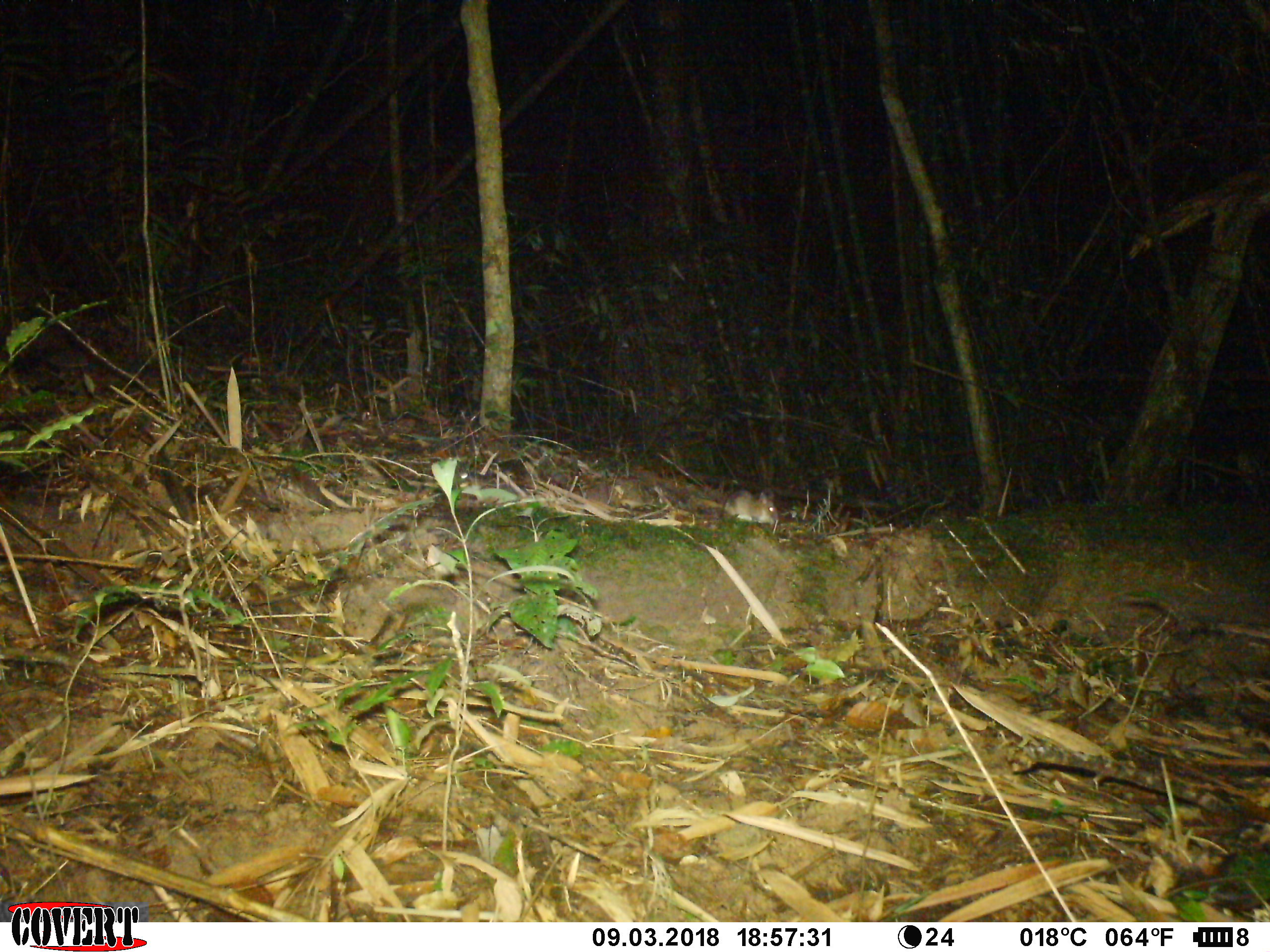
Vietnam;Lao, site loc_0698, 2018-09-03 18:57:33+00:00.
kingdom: Animalia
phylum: Chordata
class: Mammalia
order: Rodentia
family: Muridae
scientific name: Muridae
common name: old-world mice and rats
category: unidentified murid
Unidentified murid (old-world mice and rats) (Muridae). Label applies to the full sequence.